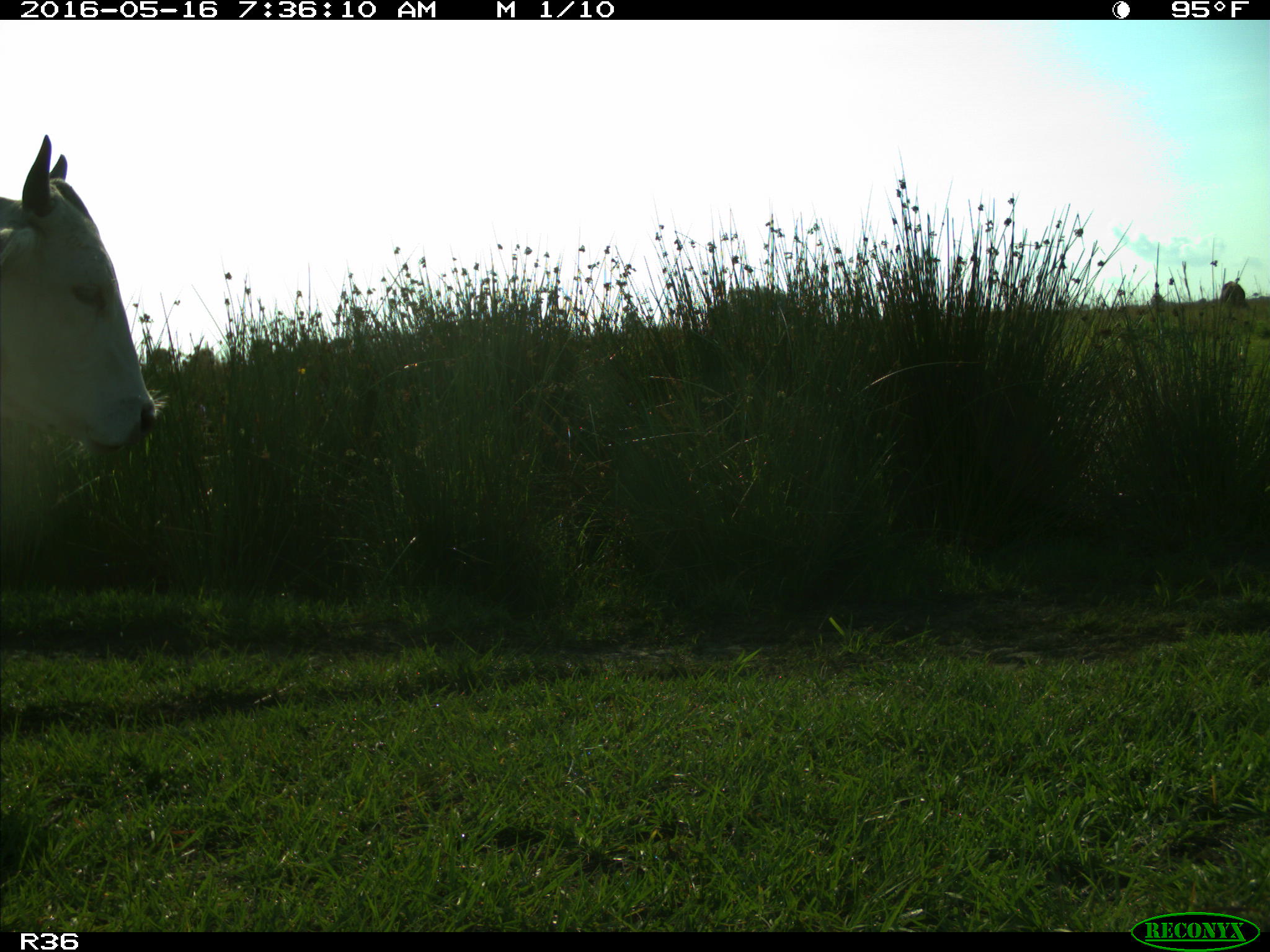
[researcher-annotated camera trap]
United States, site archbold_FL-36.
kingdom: Animalia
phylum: Chordata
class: Mammalia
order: Artiodactyla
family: Bovidae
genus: Bos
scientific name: Bos taurus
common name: domestic cow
Bos taurus (domestic cow).